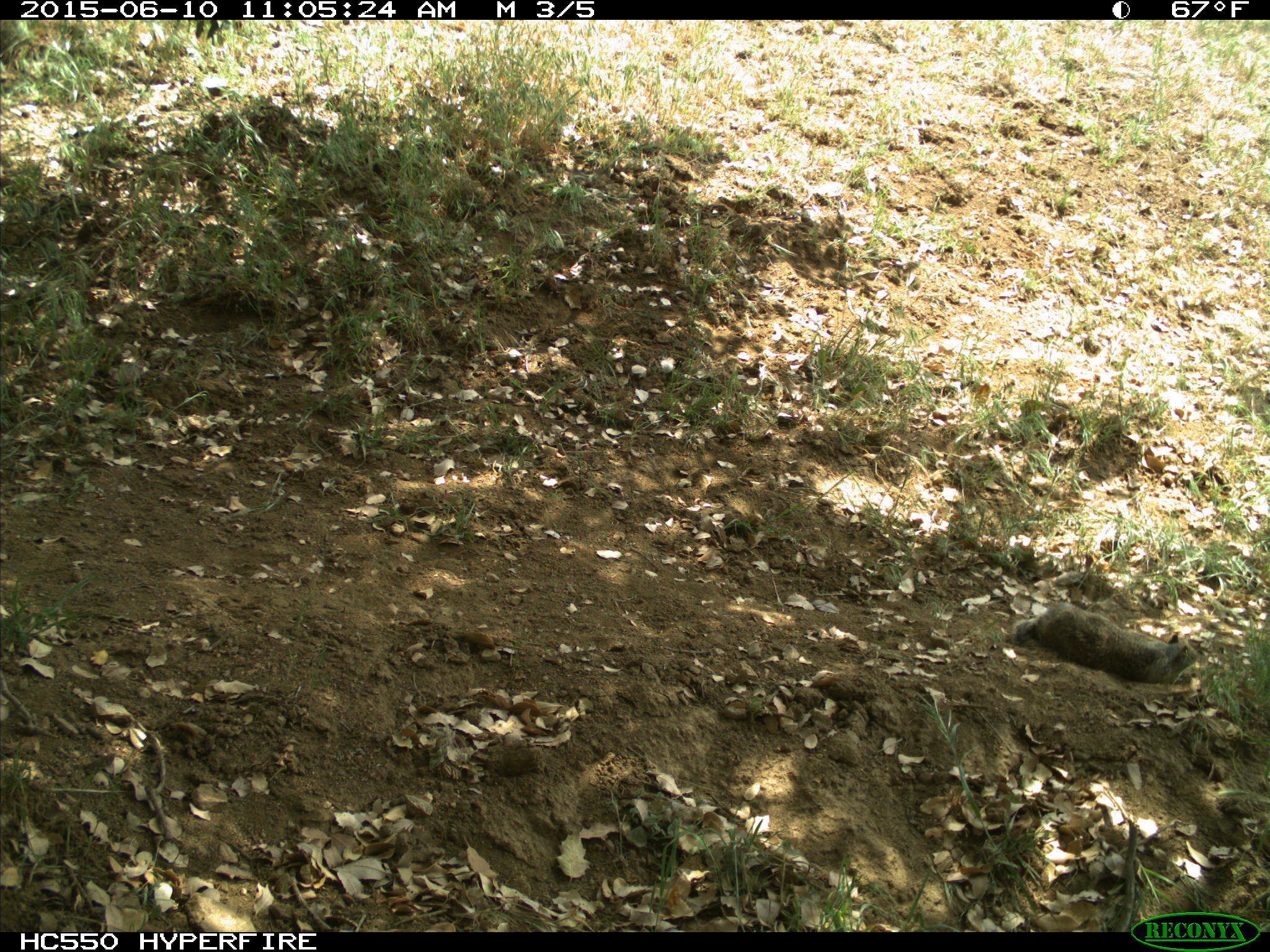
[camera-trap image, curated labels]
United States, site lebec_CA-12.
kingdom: Animalia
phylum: Chordata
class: Mammalia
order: Rodentia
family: Sciuridae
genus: Otospermophilus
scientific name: Otospermophilus beecheyi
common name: california ground squirrel